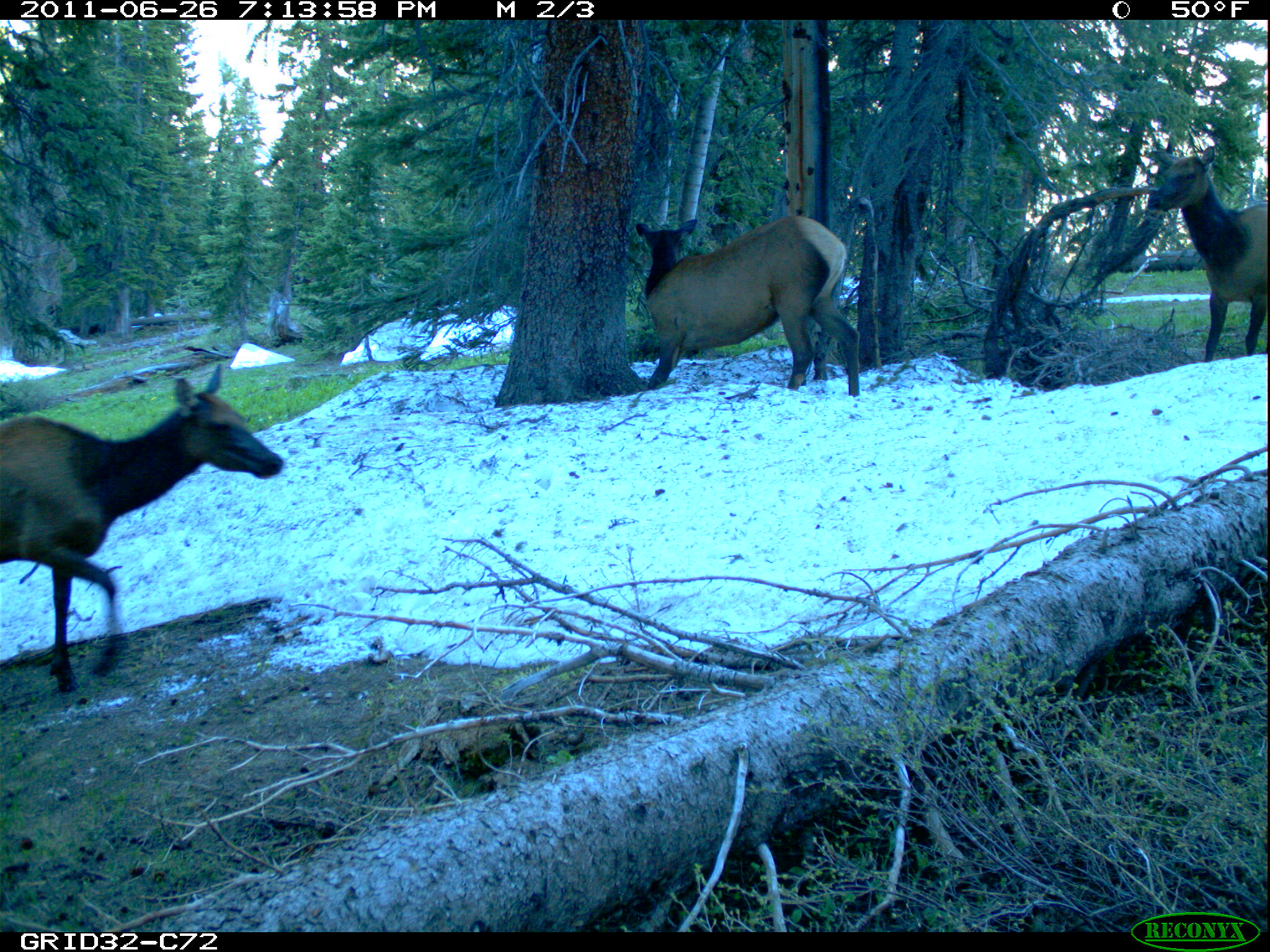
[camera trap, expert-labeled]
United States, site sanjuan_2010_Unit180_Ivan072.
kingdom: Animalia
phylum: Chordata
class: Mammalia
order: Artiodactyla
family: Cervidae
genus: Cervus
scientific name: Cervus elaphus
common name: red deer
Cervus elaphus (red deer).